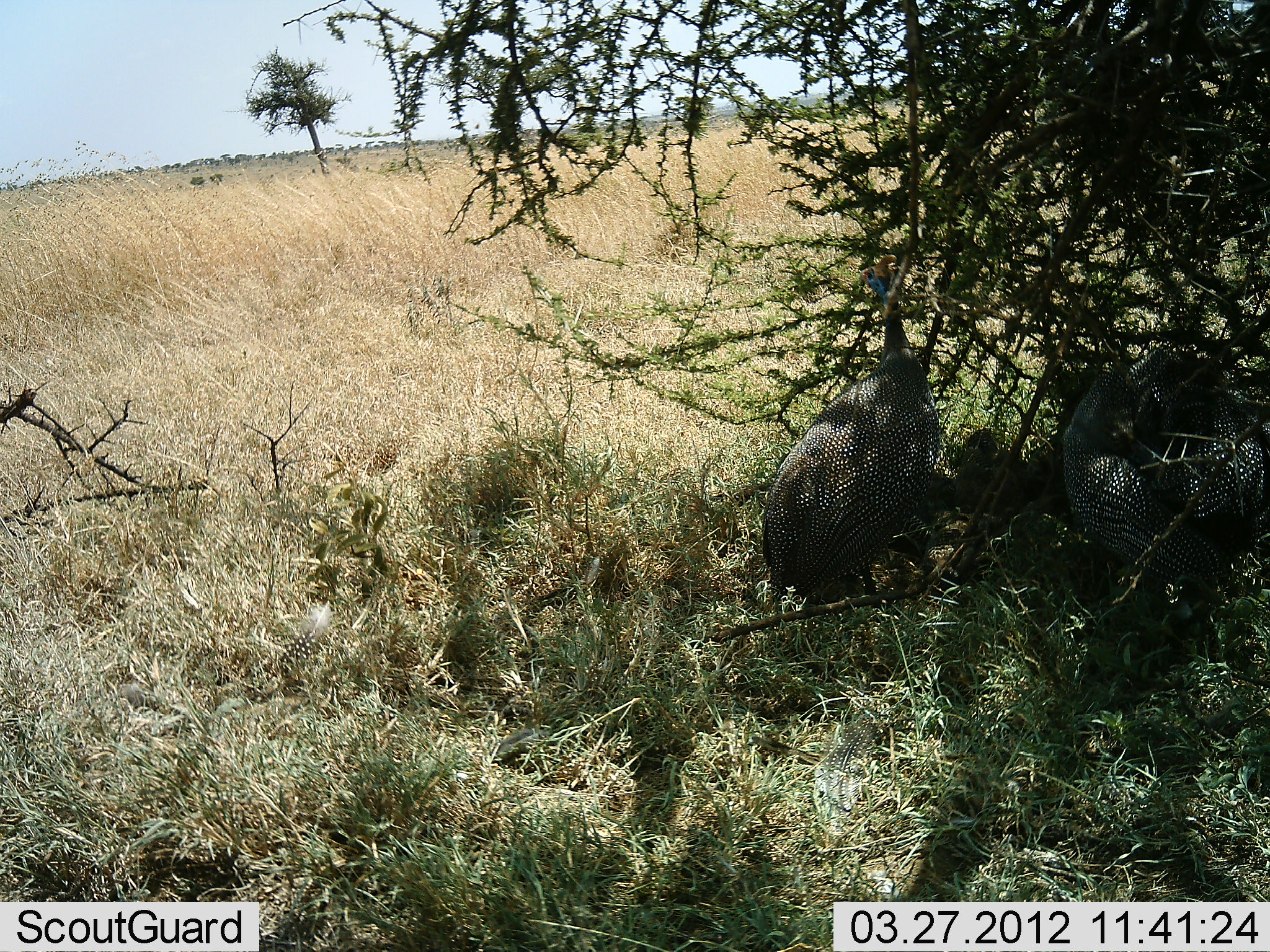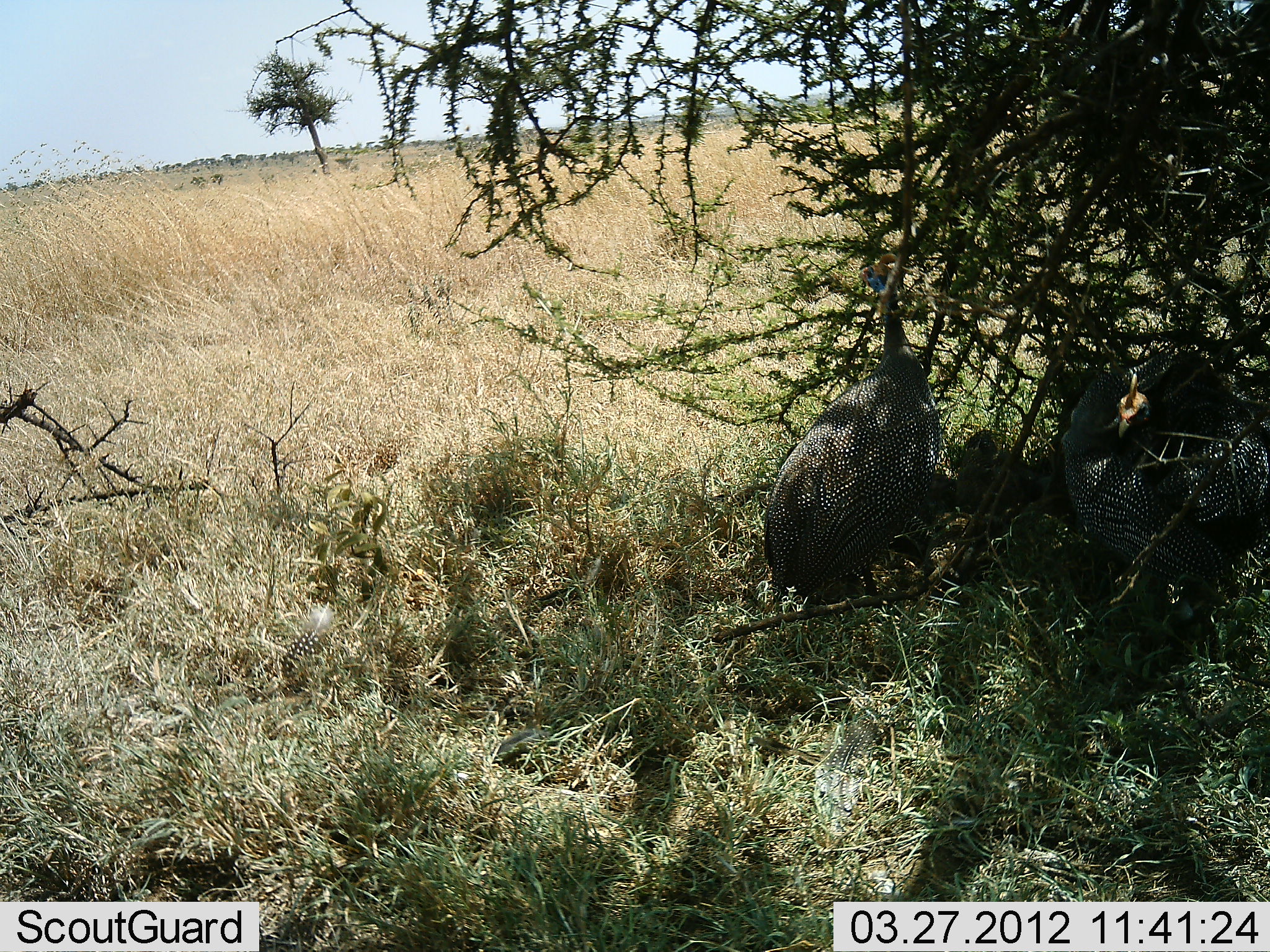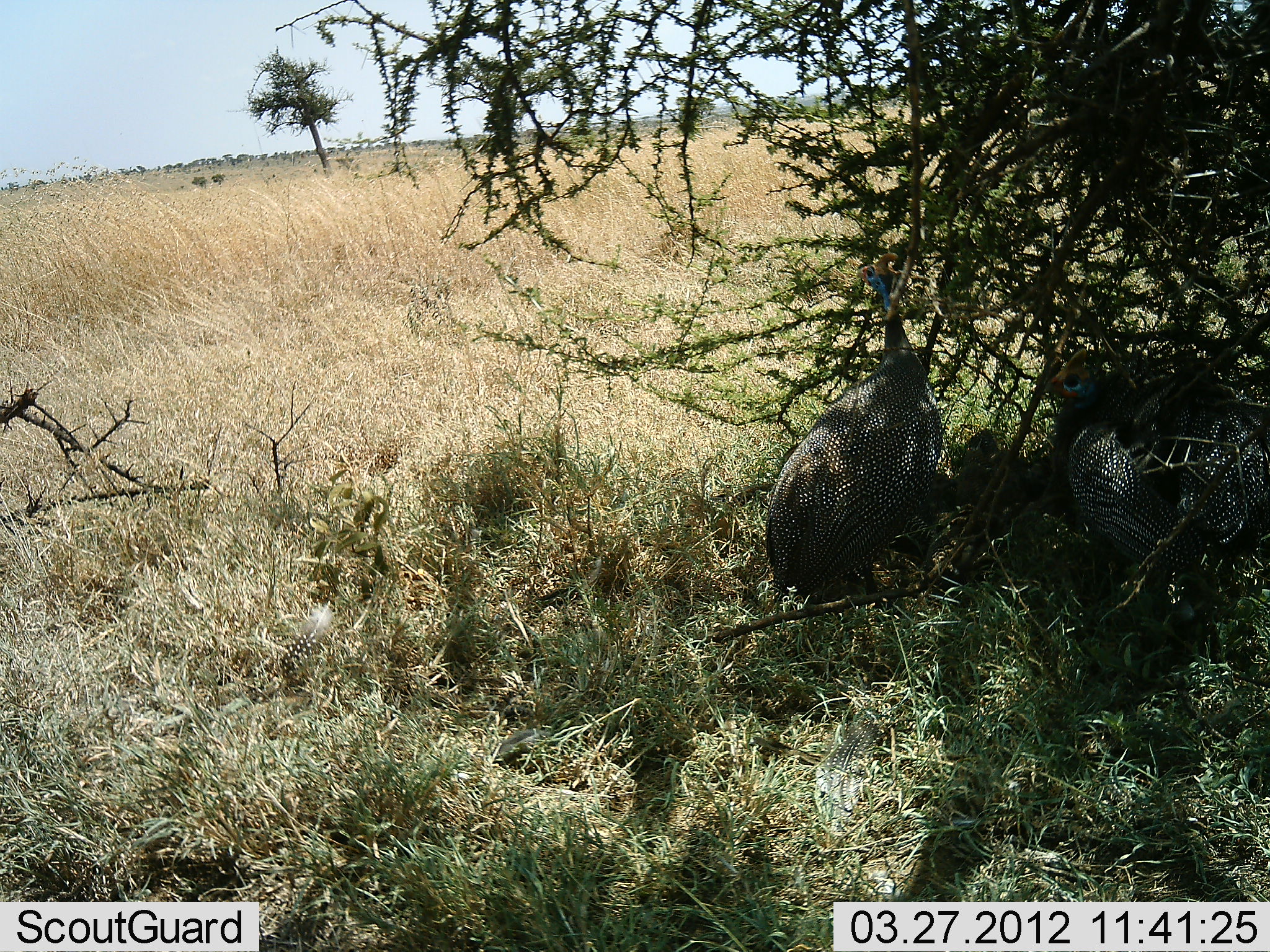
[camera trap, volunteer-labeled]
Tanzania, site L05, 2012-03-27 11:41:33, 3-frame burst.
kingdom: Animalia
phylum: Chordata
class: Aves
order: Galliformes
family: Numididae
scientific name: Numididae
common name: guinea fowl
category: guineafowl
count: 2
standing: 57%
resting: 50%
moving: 0%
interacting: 0%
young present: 0%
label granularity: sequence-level